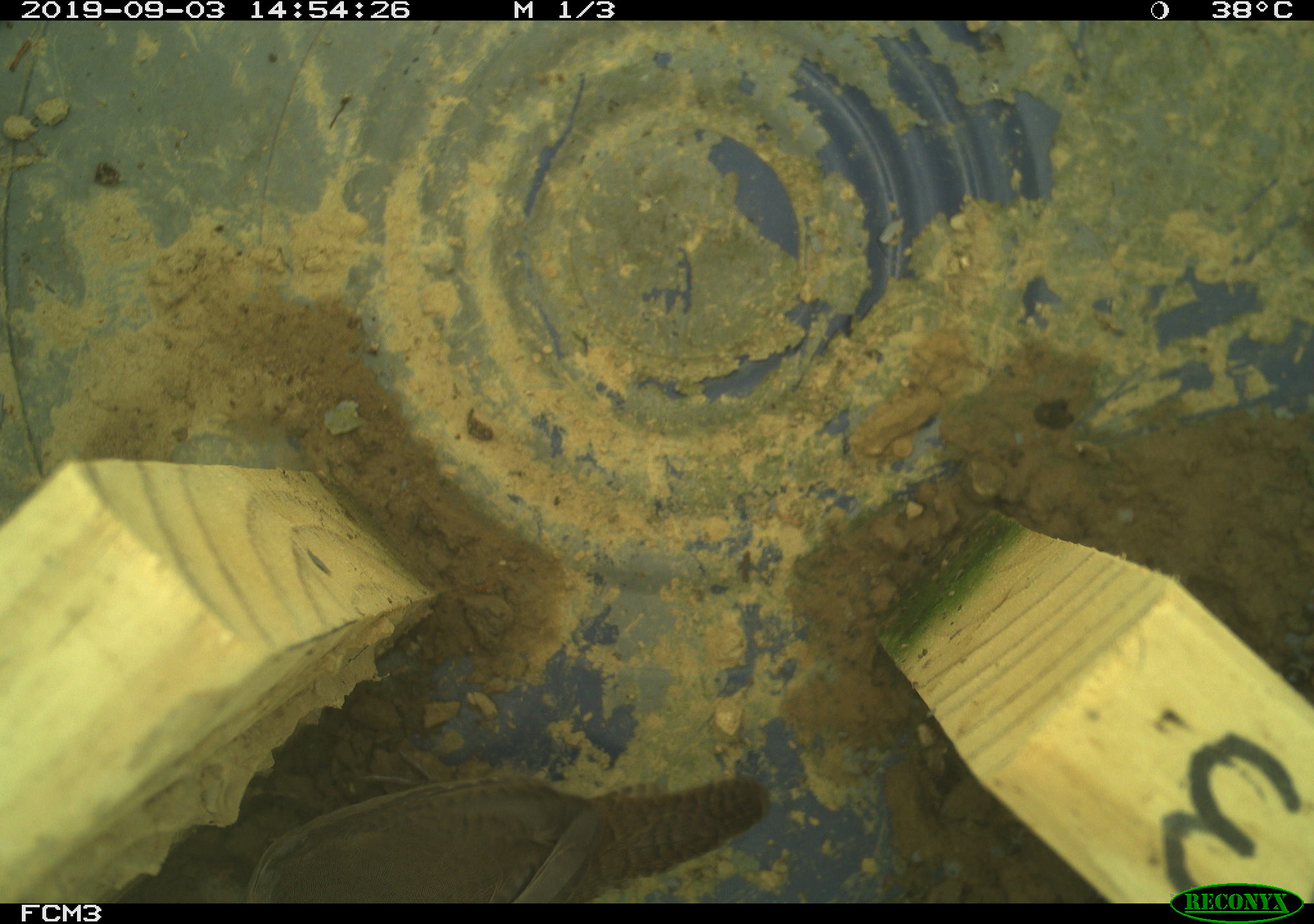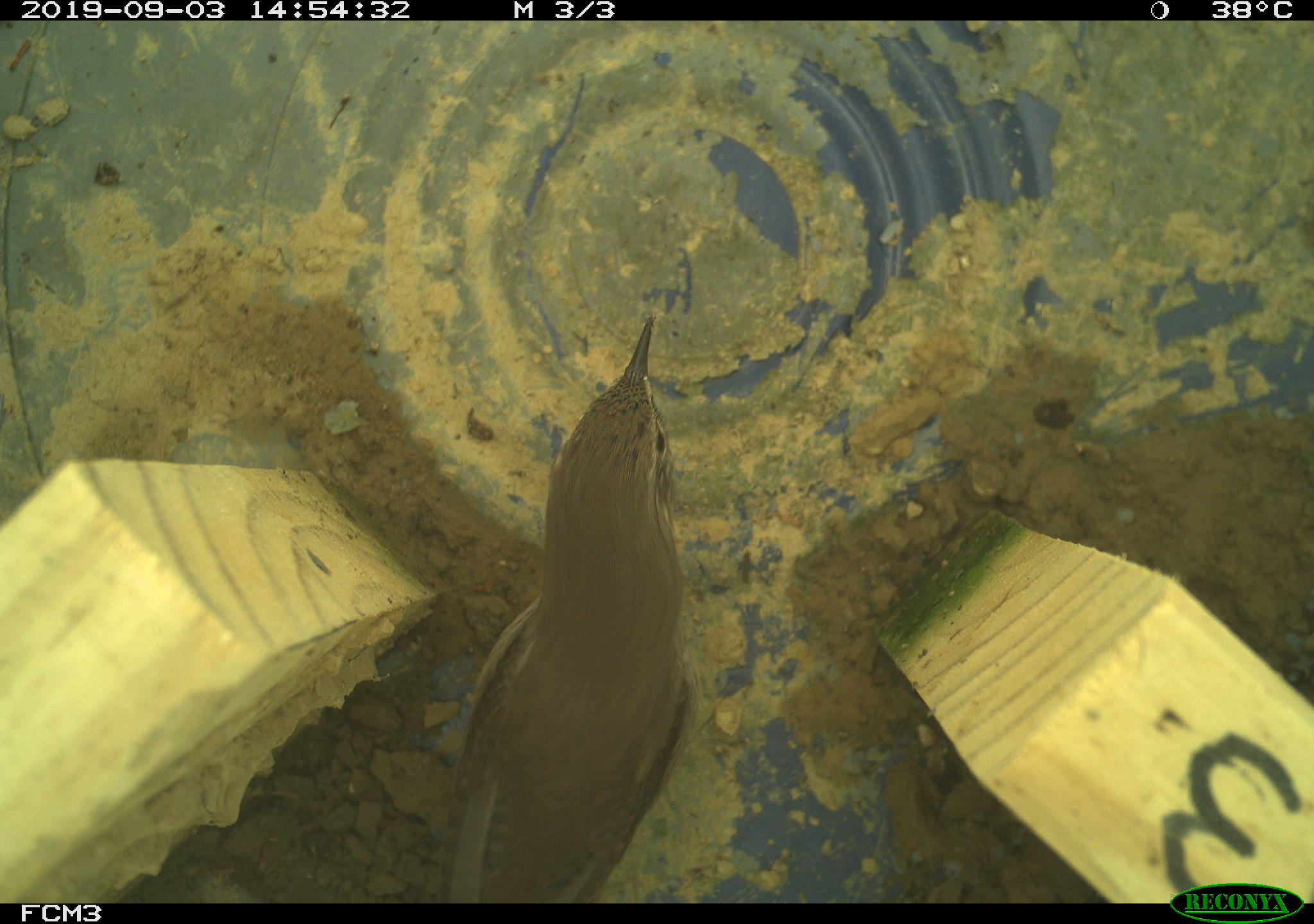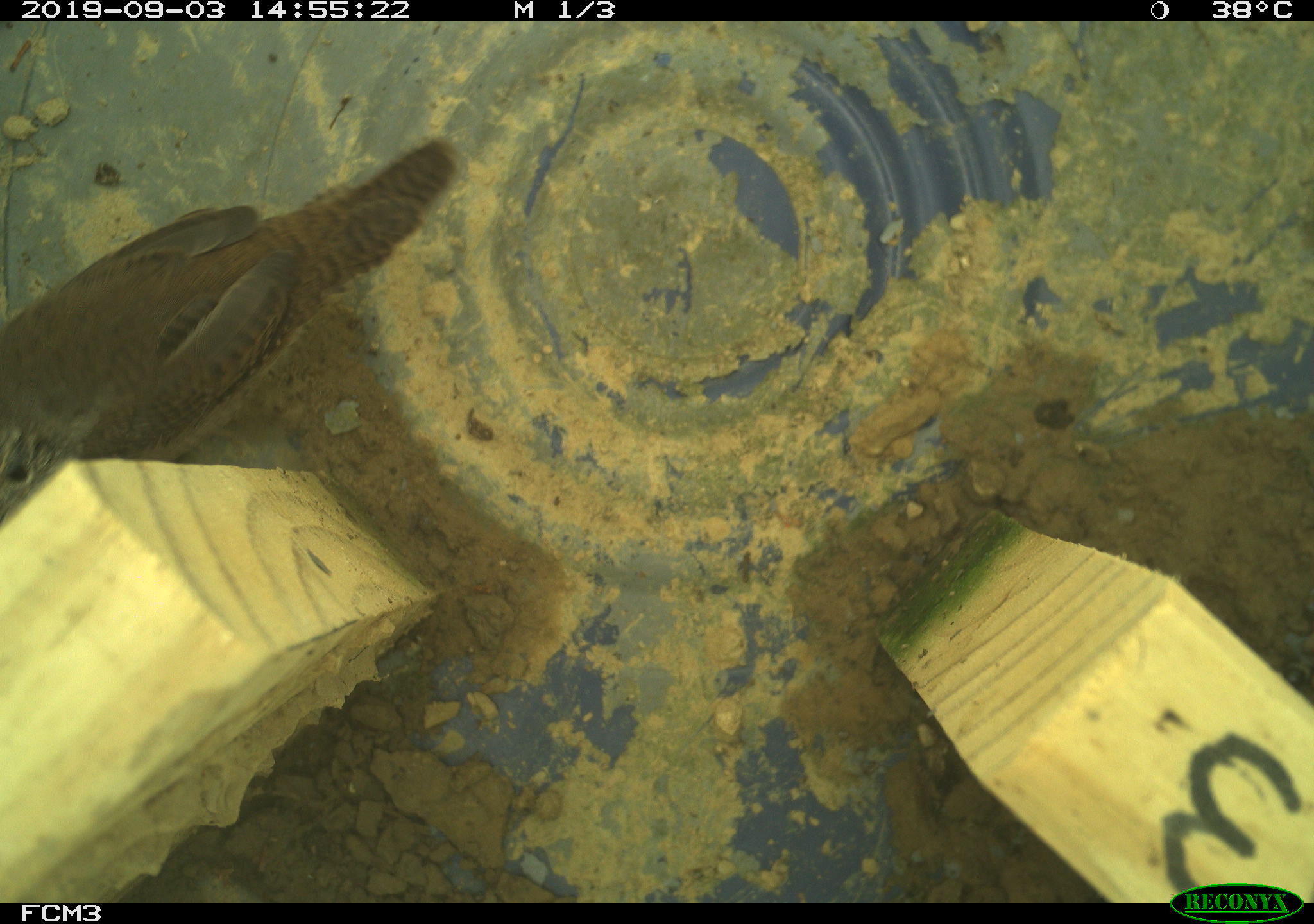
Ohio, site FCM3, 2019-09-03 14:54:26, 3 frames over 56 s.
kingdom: Animalia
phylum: Chordata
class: Aves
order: Passeriformes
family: Troglodytidae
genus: Troglodytes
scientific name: Troglodytes aedon aedon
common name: northern house wren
Northern house wren (Troglodytes aedon aedon).